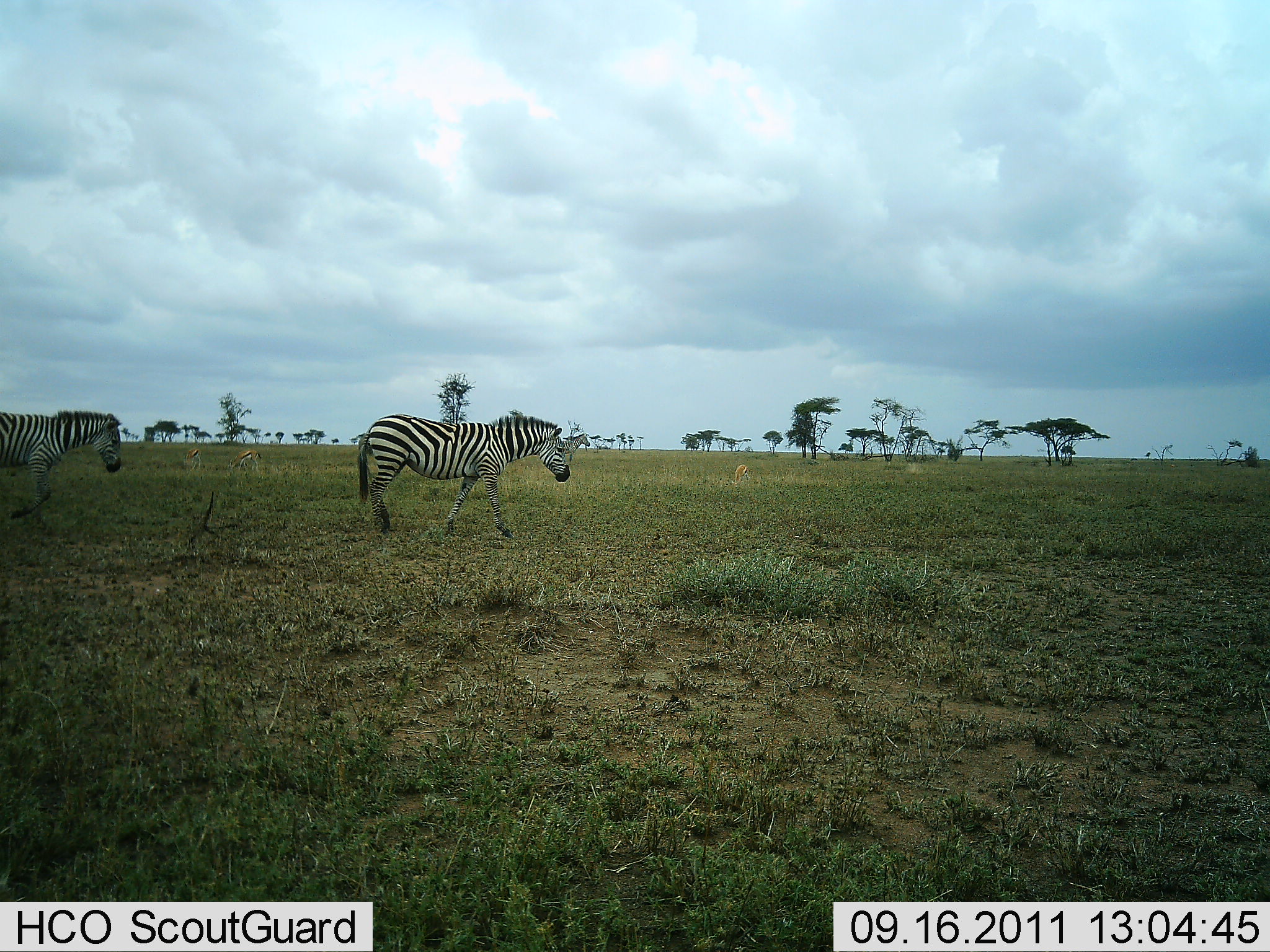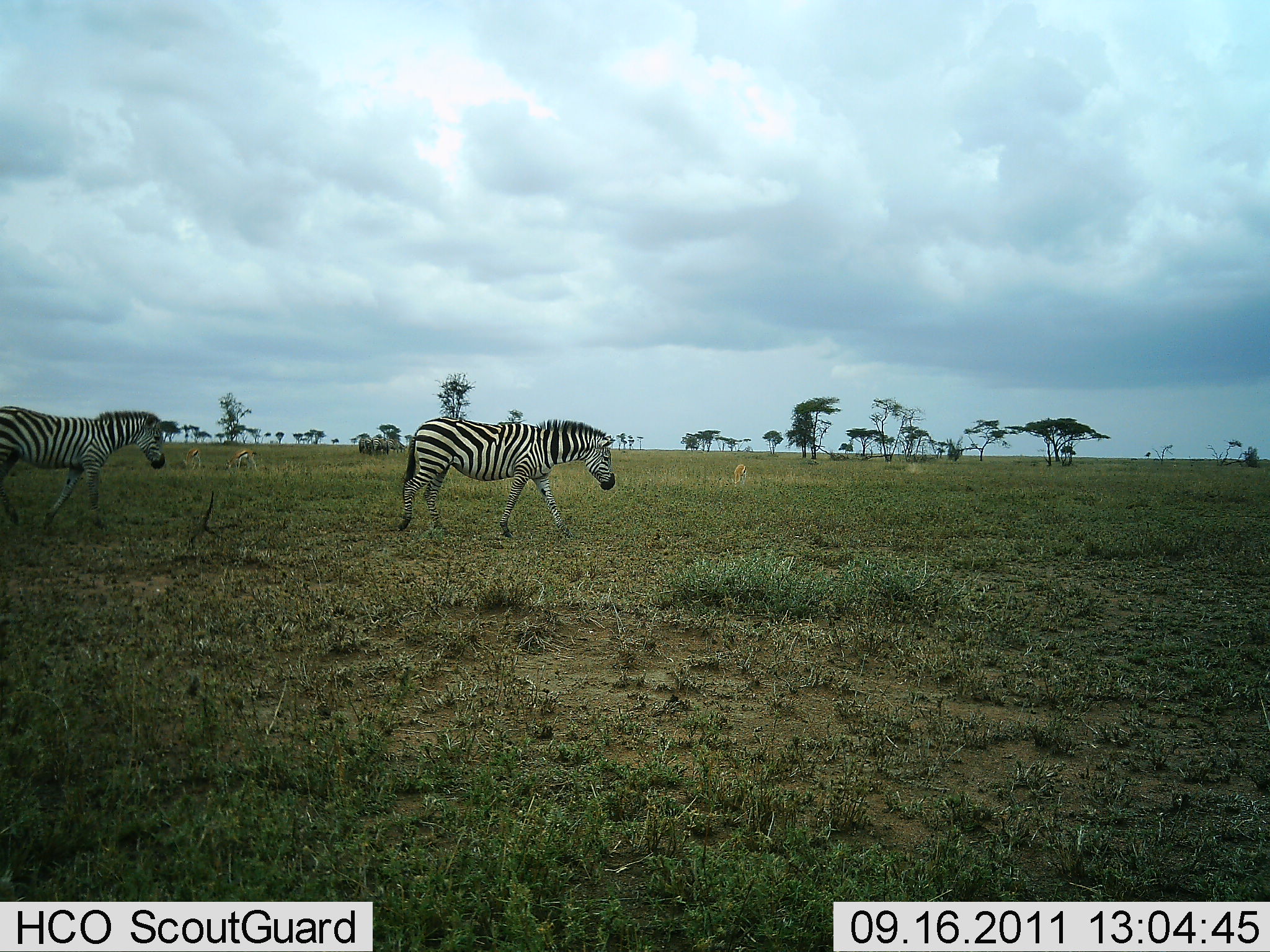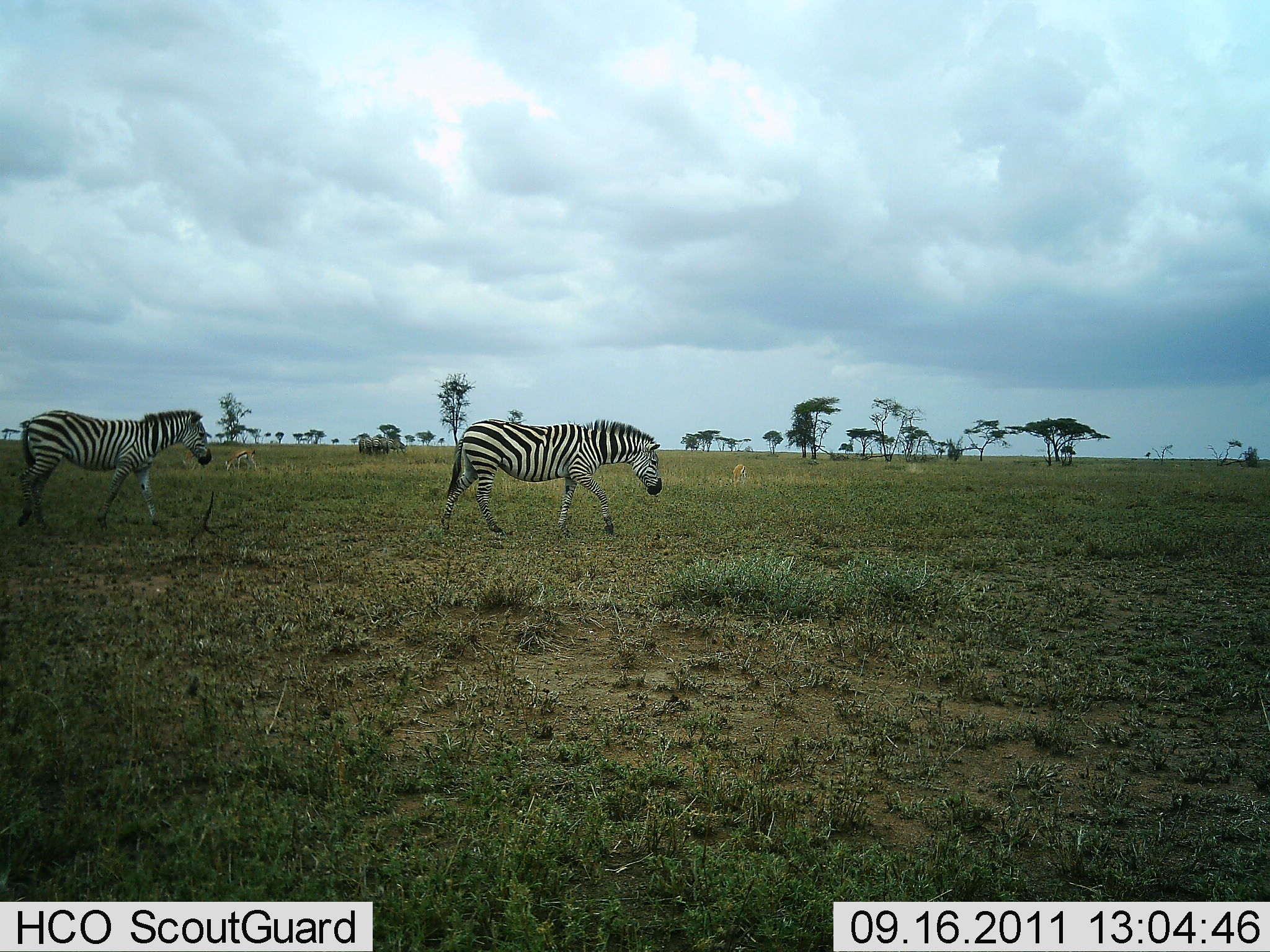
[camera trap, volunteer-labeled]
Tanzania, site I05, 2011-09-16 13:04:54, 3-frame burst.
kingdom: Animalia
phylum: Chordata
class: Mammalia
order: Artiodactyla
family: Bovidae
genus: Eudorcas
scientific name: Eudorcas thomsonii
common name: thomson's gazelle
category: gazellethomsons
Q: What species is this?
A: Gazellethomsons (thomson's gazelle) (Eudorcas thomsonii).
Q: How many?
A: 3.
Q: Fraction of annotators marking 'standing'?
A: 36%.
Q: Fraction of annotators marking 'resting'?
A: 0%.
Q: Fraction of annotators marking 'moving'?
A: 7%.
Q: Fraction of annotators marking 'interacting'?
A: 0%.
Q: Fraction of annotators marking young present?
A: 0%.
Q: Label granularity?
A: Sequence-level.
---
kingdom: Animalia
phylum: Chordata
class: Mammalia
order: Perissodactyla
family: Equidae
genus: Equus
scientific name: Equus quagga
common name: plains zebra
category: zebra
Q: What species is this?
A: Zebra (plains zebra) (Equus quagga).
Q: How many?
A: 2.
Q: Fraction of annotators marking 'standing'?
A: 4%.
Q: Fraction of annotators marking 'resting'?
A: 0%.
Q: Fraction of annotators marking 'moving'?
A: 100%.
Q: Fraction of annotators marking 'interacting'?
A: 0%.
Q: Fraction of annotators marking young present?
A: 0%.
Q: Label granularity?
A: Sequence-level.